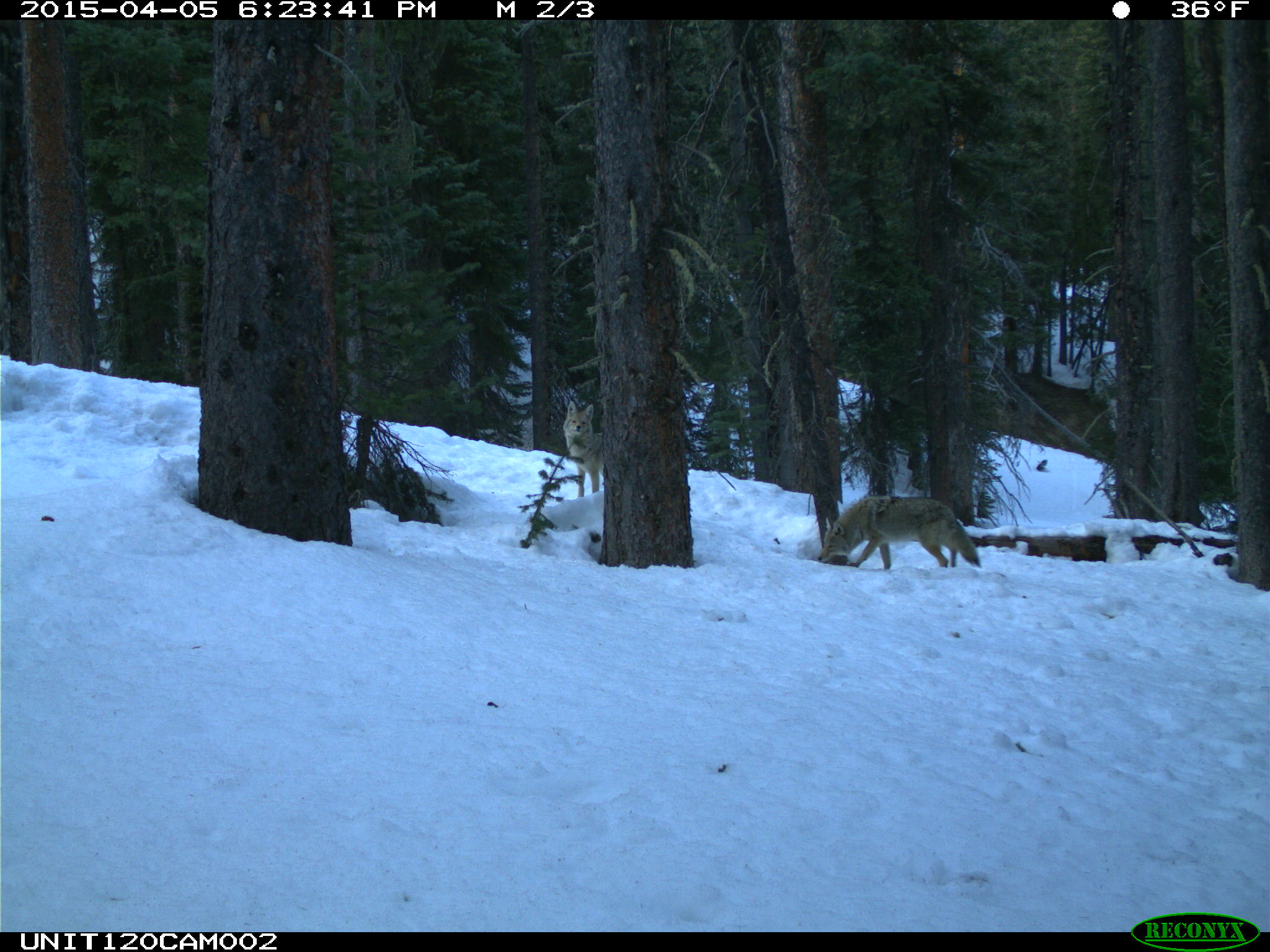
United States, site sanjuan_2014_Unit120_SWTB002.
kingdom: Animalia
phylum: Chordata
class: Mammalia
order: Carnivora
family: Canidae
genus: Canis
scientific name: Canis latrans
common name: coyote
Canis latrans (coyote).